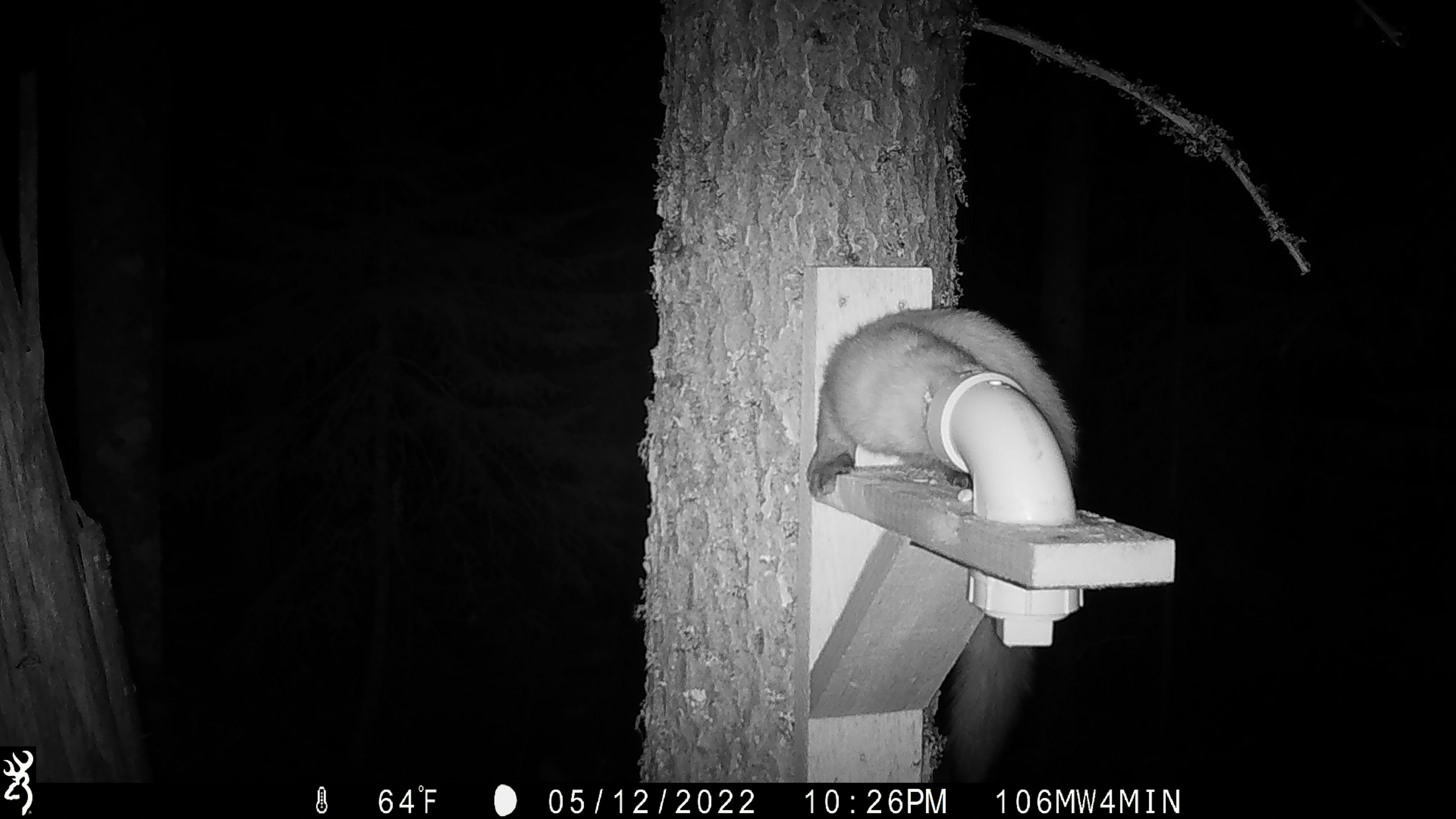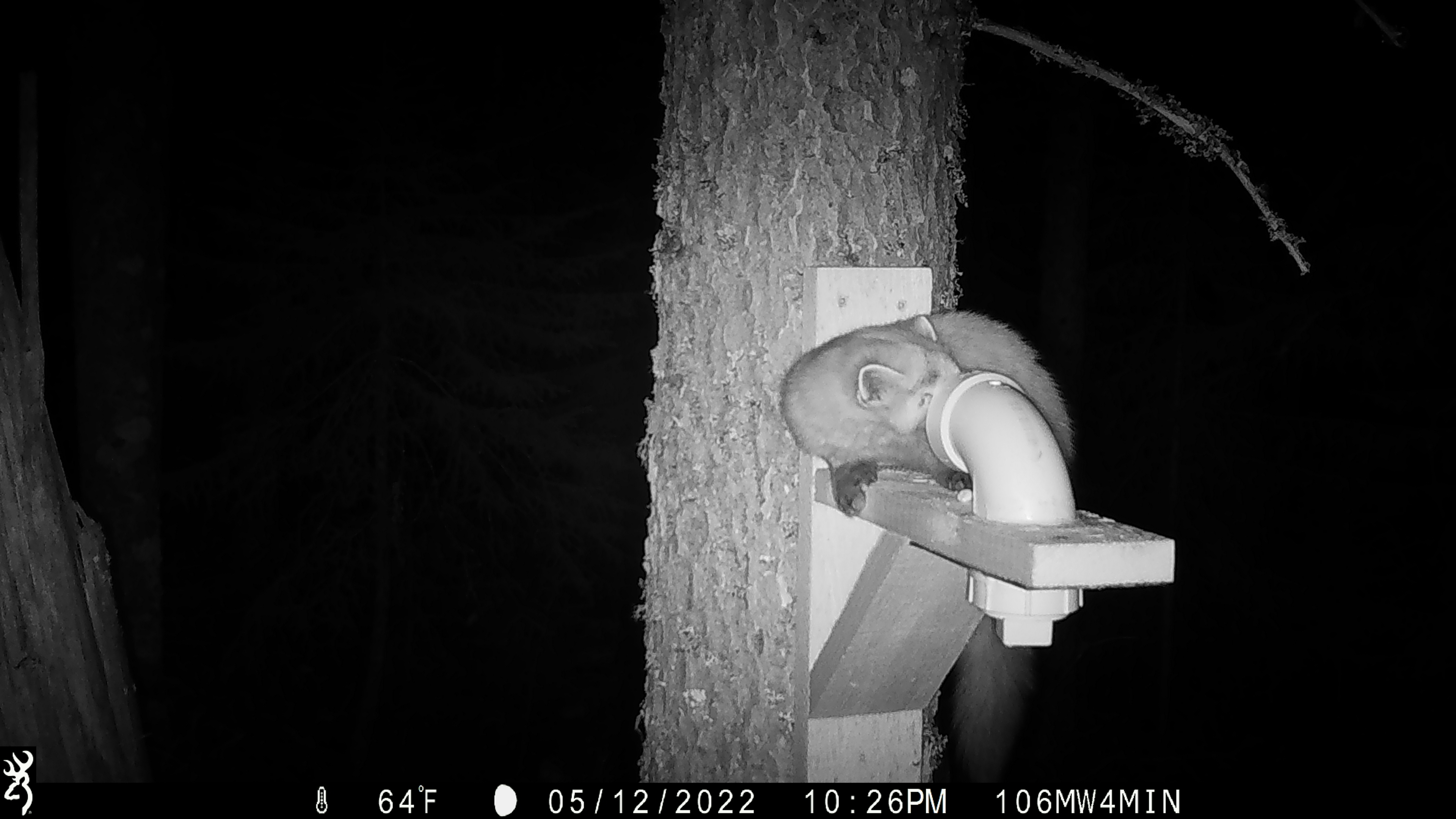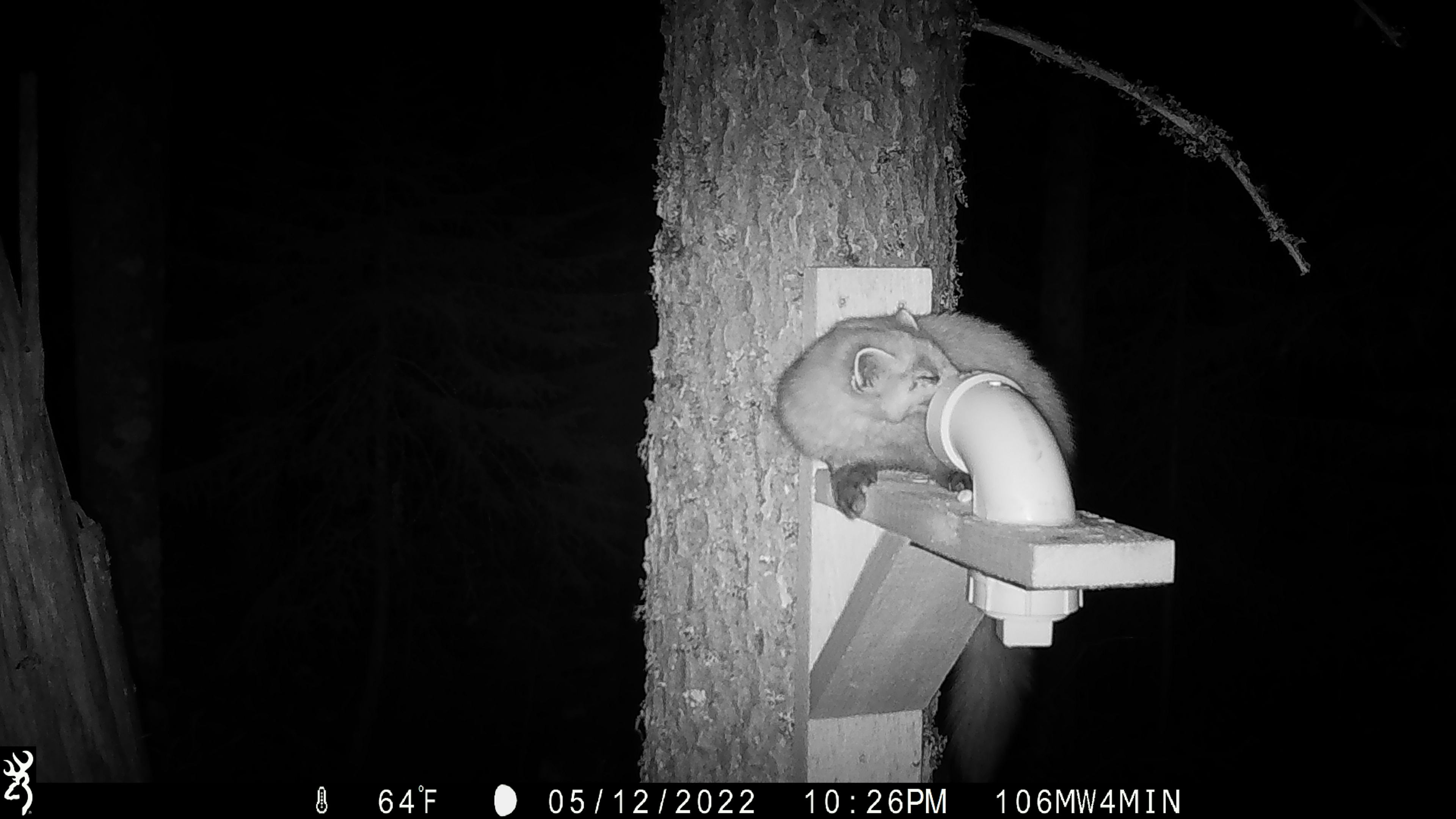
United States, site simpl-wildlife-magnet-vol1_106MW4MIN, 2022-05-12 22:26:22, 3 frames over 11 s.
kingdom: Animalia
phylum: Chordata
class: Mammalia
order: Carnivora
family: Mustelidae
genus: Martes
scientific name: Martes americana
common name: american marten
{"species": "american marten (Martes americana)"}